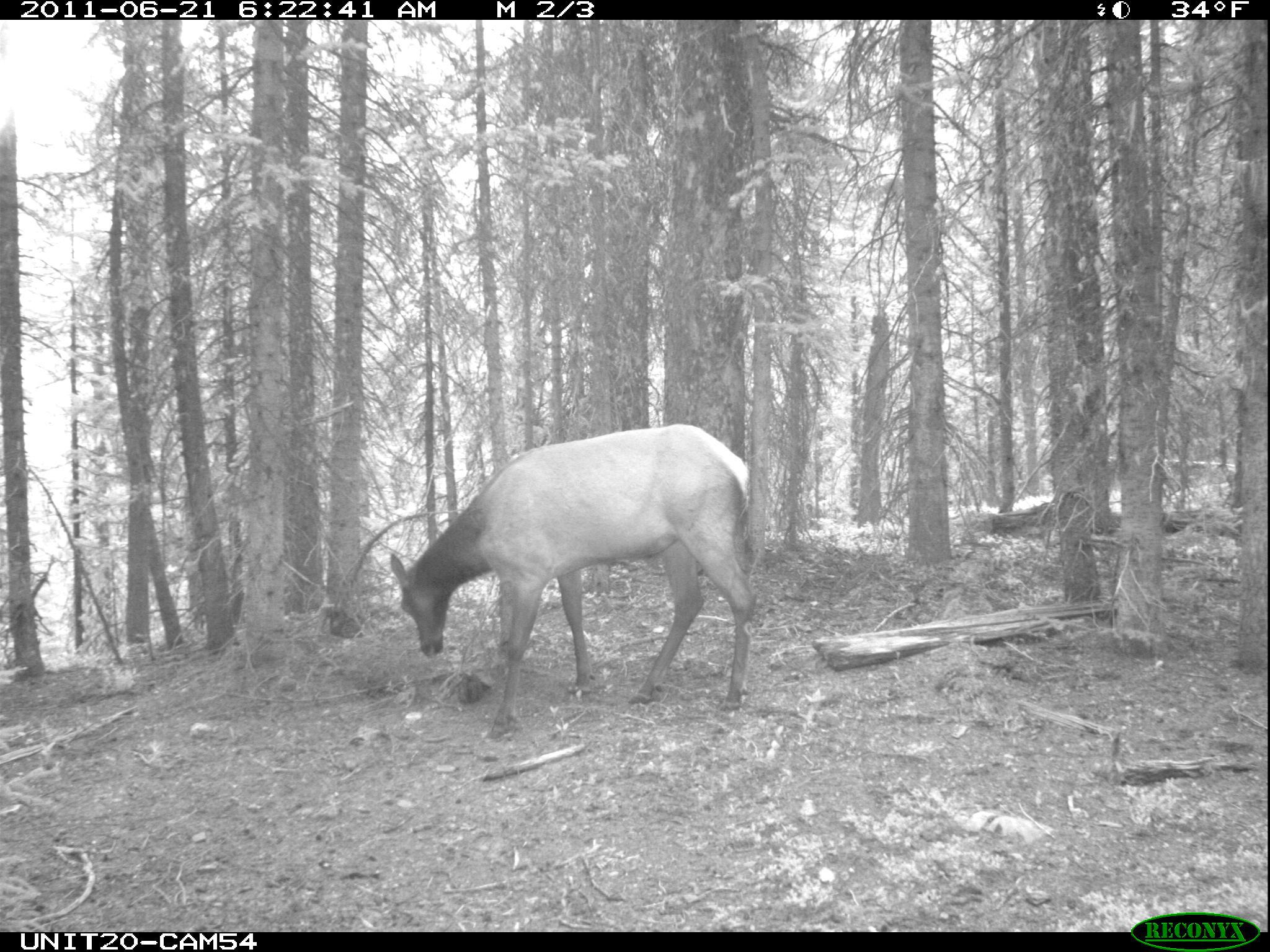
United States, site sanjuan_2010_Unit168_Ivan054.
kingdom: Animalia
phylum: Chordata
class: Mammalia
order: Artiodactyla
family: Cervidae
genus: Cervus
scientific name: Cervus elaphus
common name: red deer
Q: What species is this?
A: Cervus elaphus (red deer).